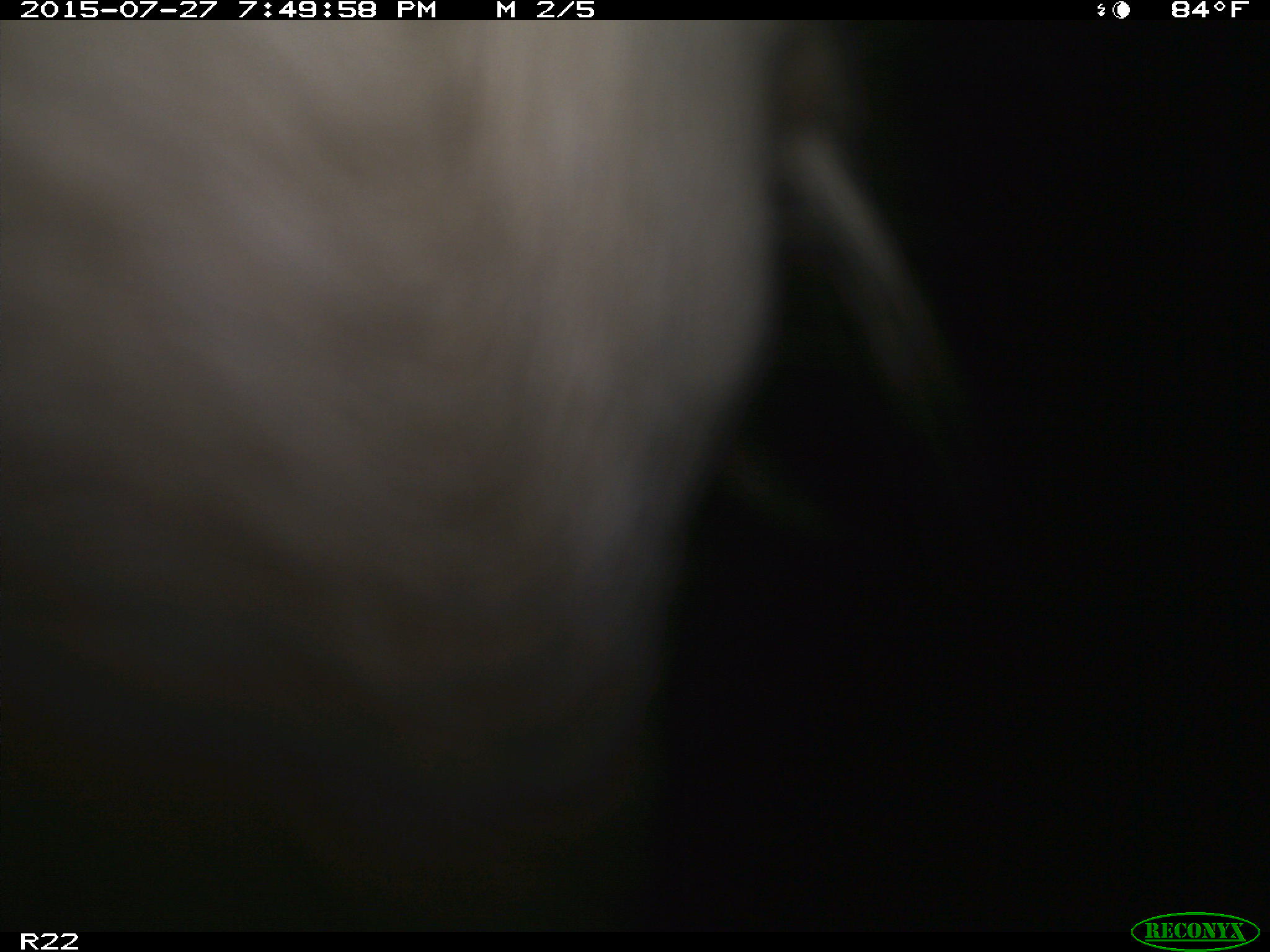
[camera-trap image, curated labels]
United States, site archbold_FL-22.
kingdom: Animalia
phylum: Chordata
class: Mammalia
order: Artiodactyla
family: Bovidae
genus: Bos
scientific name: Bos taurus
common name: domestic cow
Bos taurus (domestic cow).